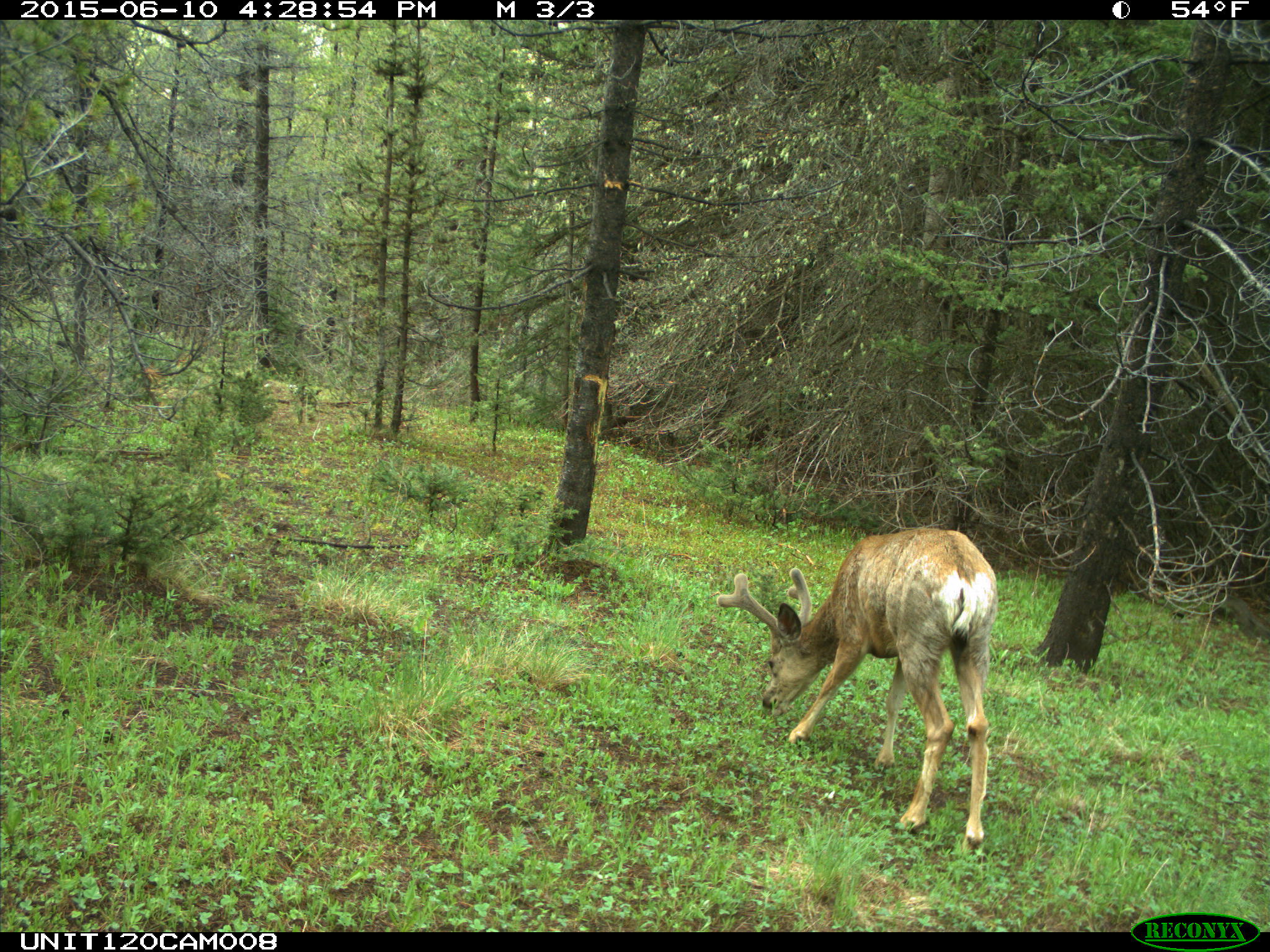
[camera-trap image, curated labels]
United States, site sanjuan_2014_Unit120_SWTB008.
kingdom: Animalia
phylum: Chordata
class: Mammalia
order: Artiodactyla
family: Cervidae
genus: Odocoileus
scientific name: Odocoileus hemionus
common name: mule deer